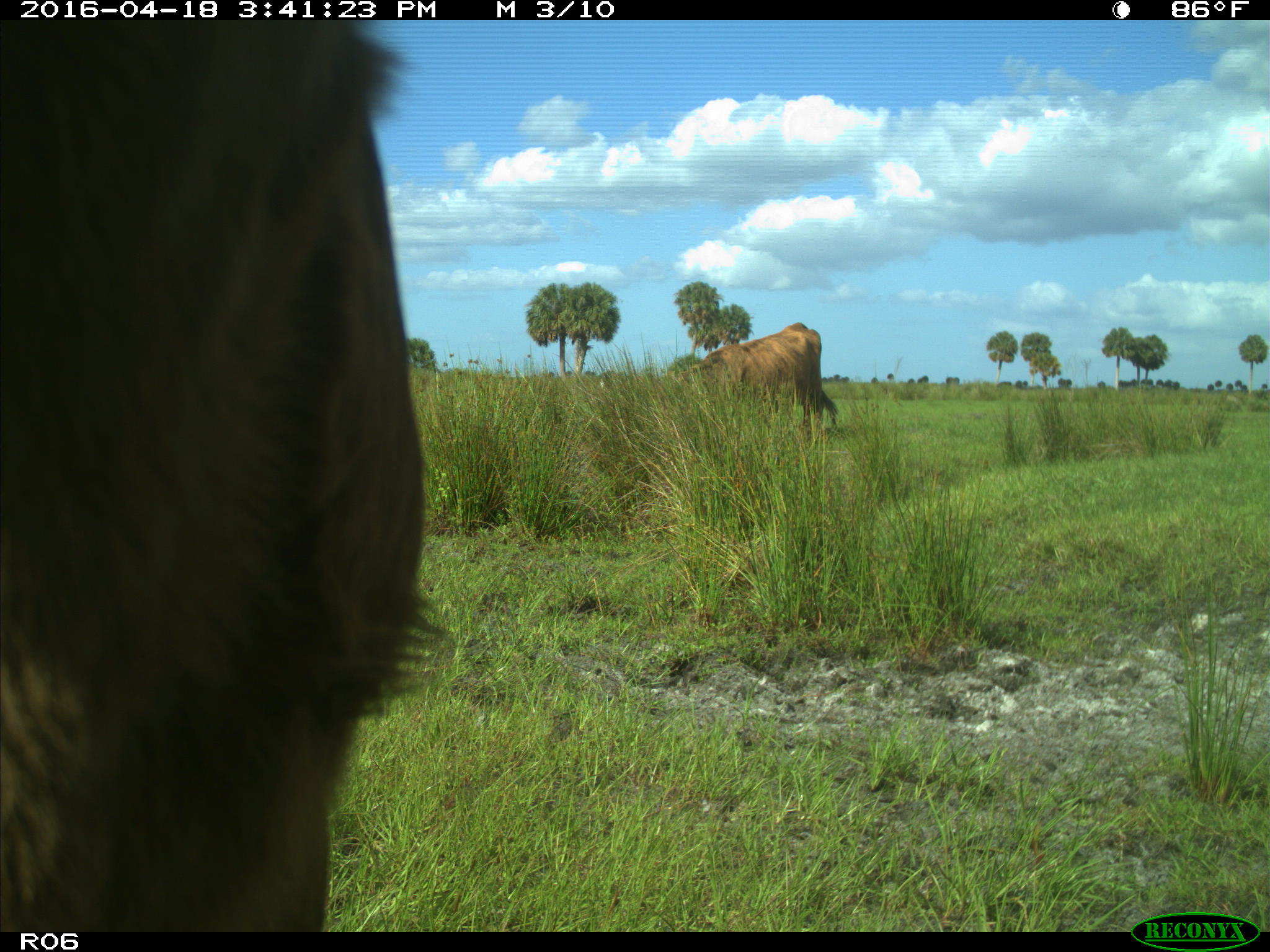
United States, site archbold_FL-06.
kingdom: Animalia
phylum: Chordata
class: Mammalia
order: Artiodactyla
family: Bovidae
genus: Bos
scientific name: Bos taurus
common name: domestic cow